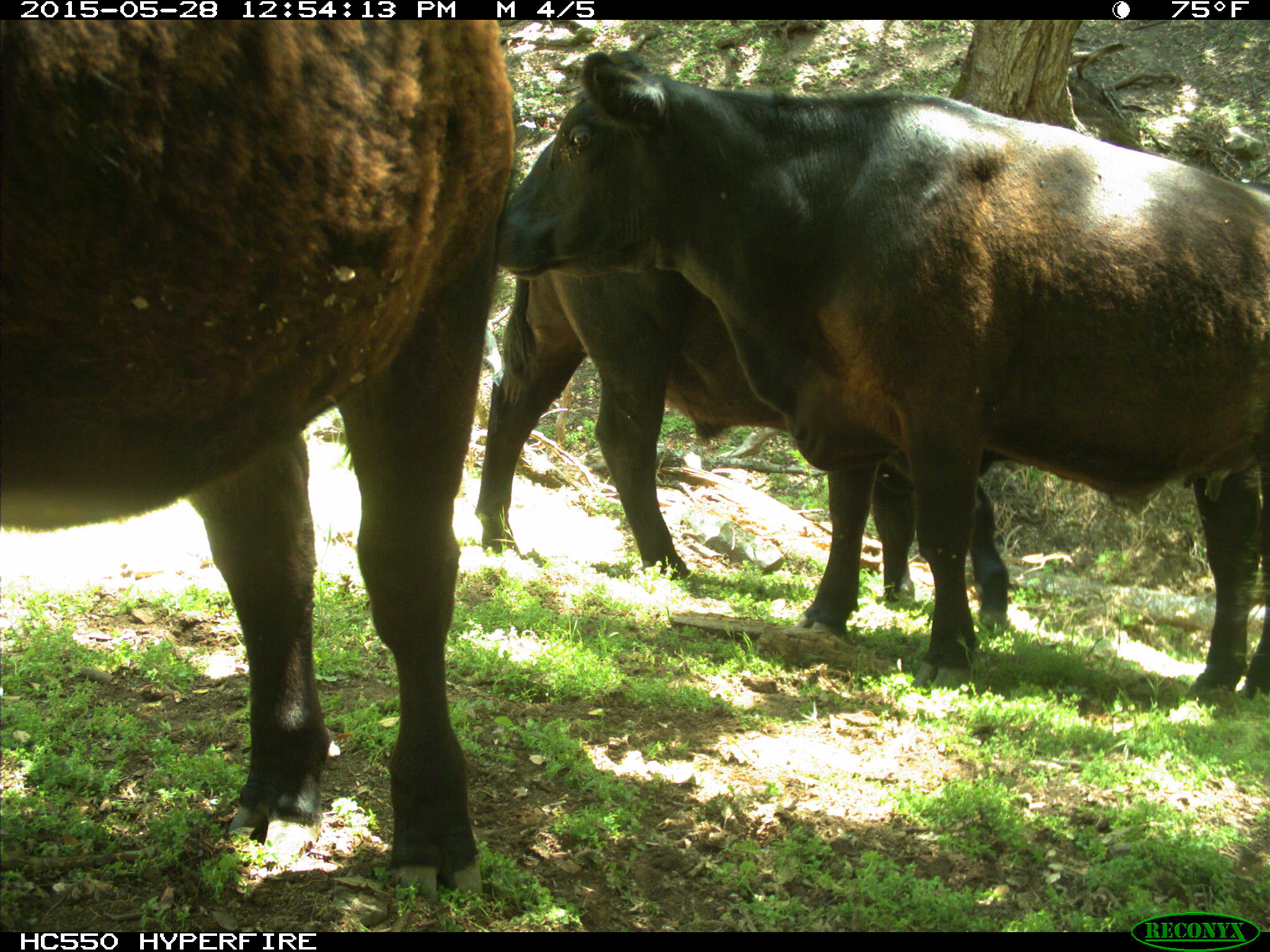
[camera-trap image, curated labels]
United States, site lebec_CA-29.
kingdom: Animalia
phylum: Chordata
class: Mammalia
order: Artiodactyla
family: Bovidae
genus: Bos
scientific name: Bos taurus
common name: domestic cow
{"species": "Bos taurus (domestic cow)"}